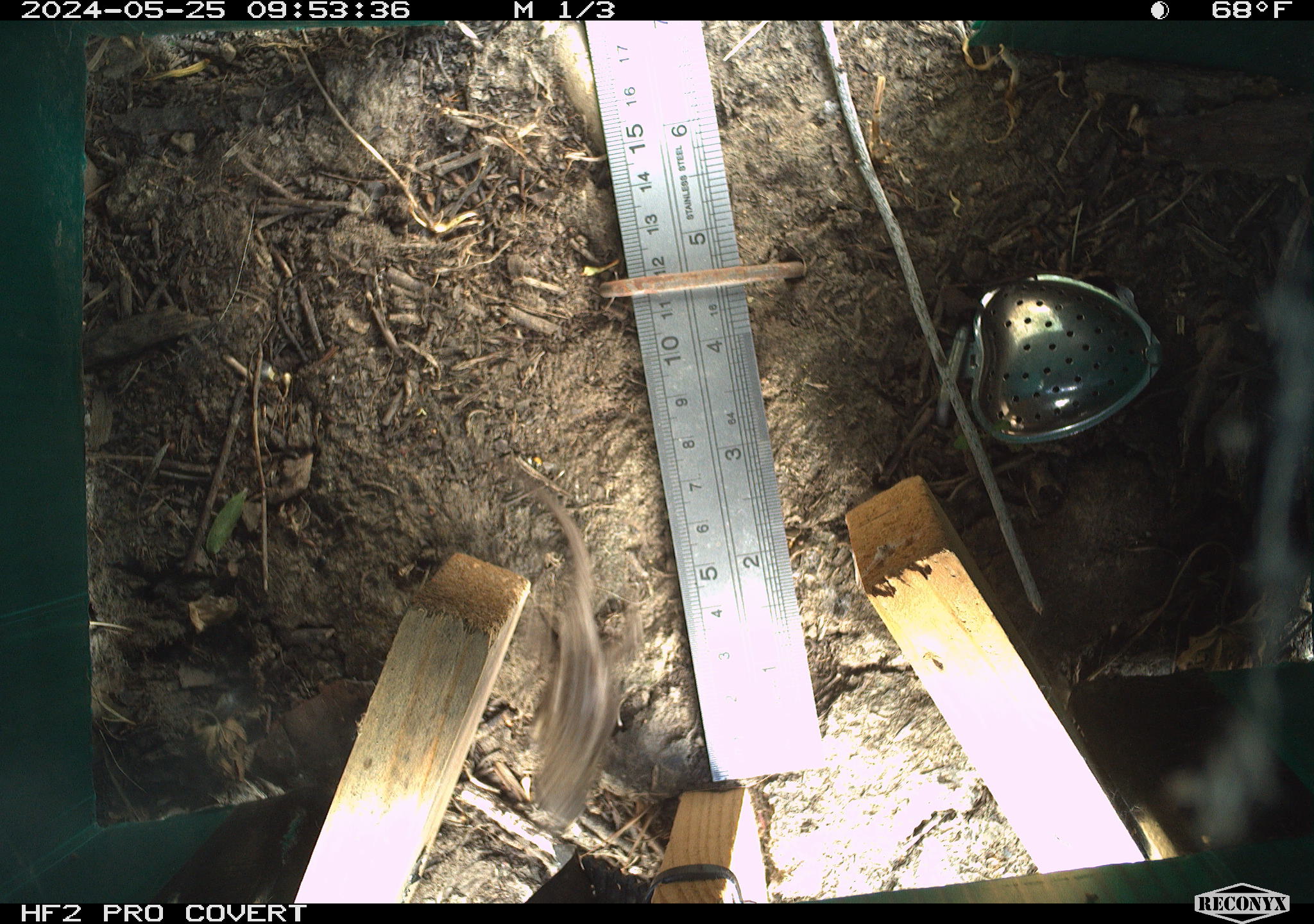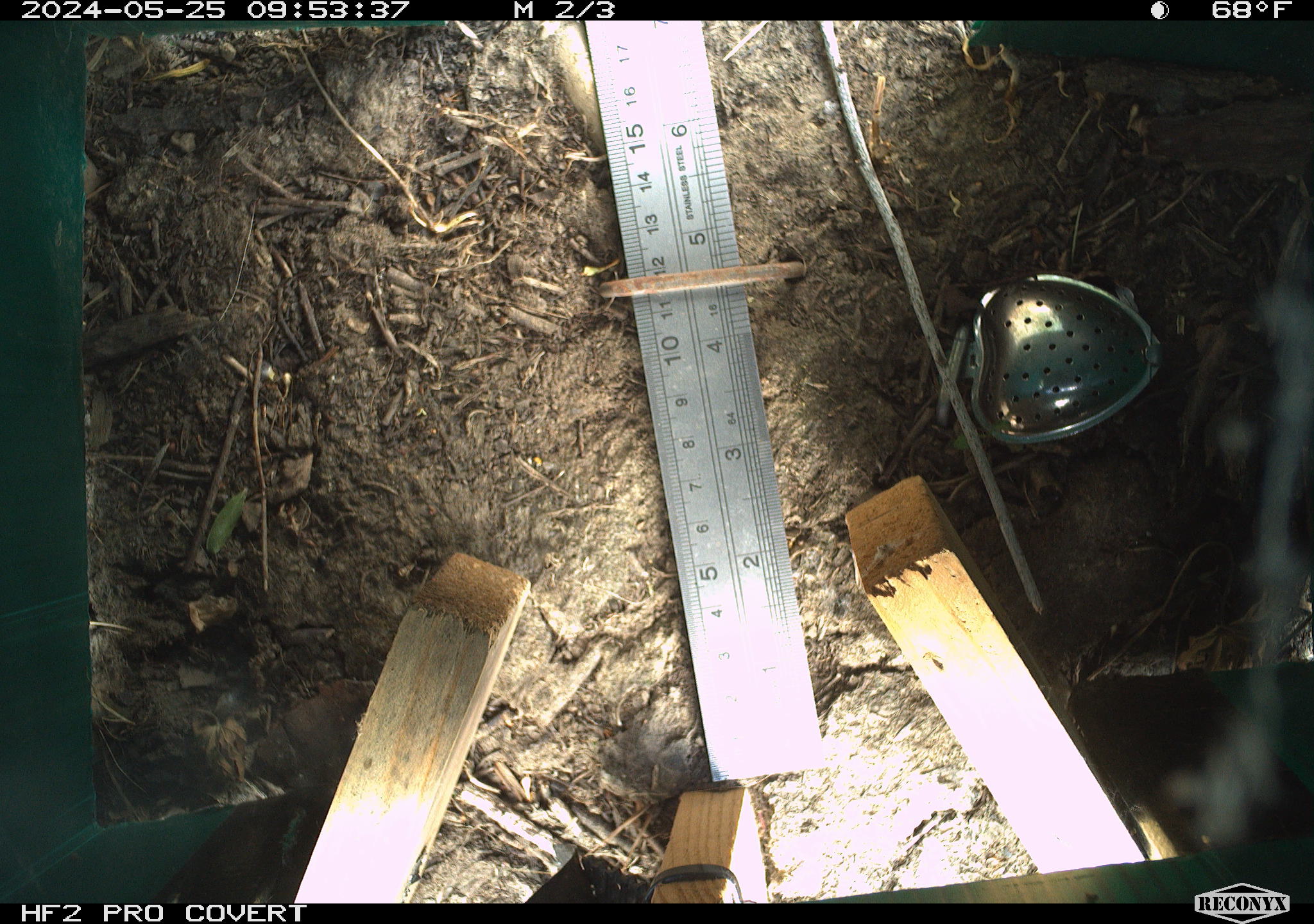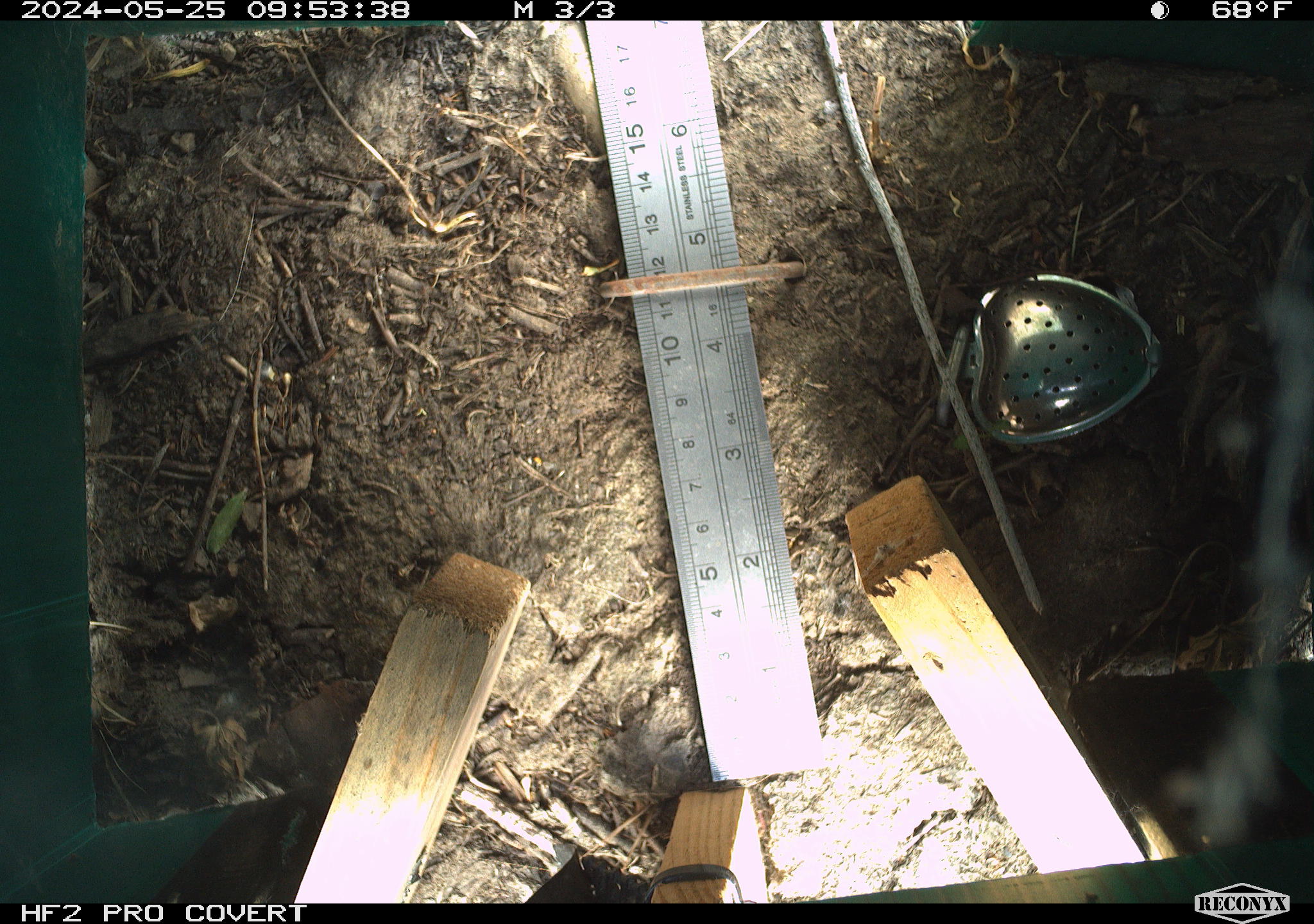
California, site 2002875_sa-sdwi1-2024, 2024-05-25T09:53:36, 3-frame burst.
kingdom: Animalia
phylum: Chordata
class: Reptilia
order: Squamata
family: Phrynosomatidae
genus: Sceloporus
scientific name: Sceloporus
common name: spiny lizards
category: sceloporus species